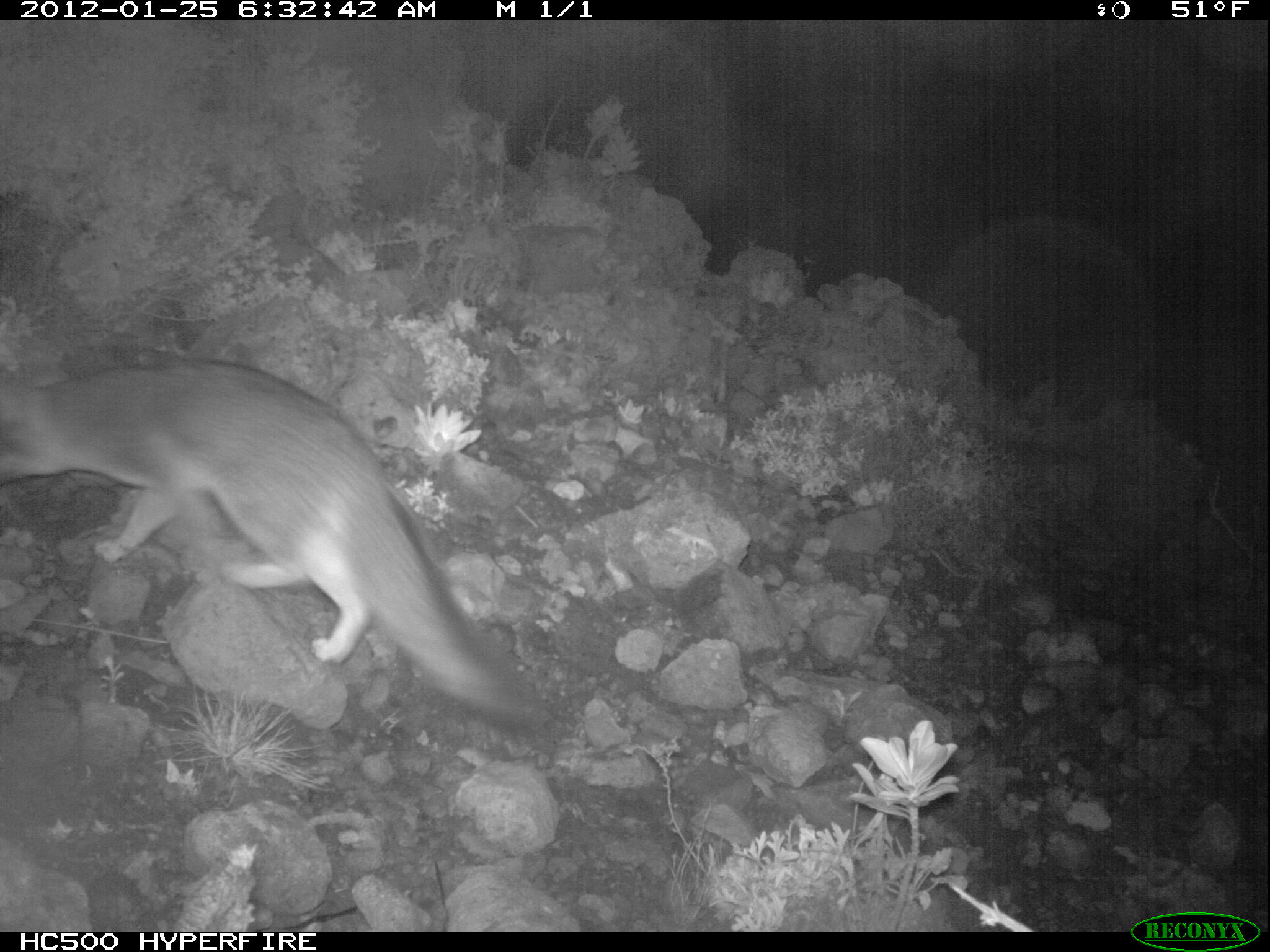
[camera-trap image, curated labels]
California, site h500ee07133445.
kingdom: Animalia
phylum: Chordata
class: Mammalia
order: Carnivora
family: Canidae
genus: Urocyon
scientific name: Urocyon littoralis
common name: island fox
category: fox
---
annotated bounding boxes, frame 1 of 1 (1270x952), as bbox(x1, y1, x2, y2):
fox: bbox(0, 358, 551, 733)